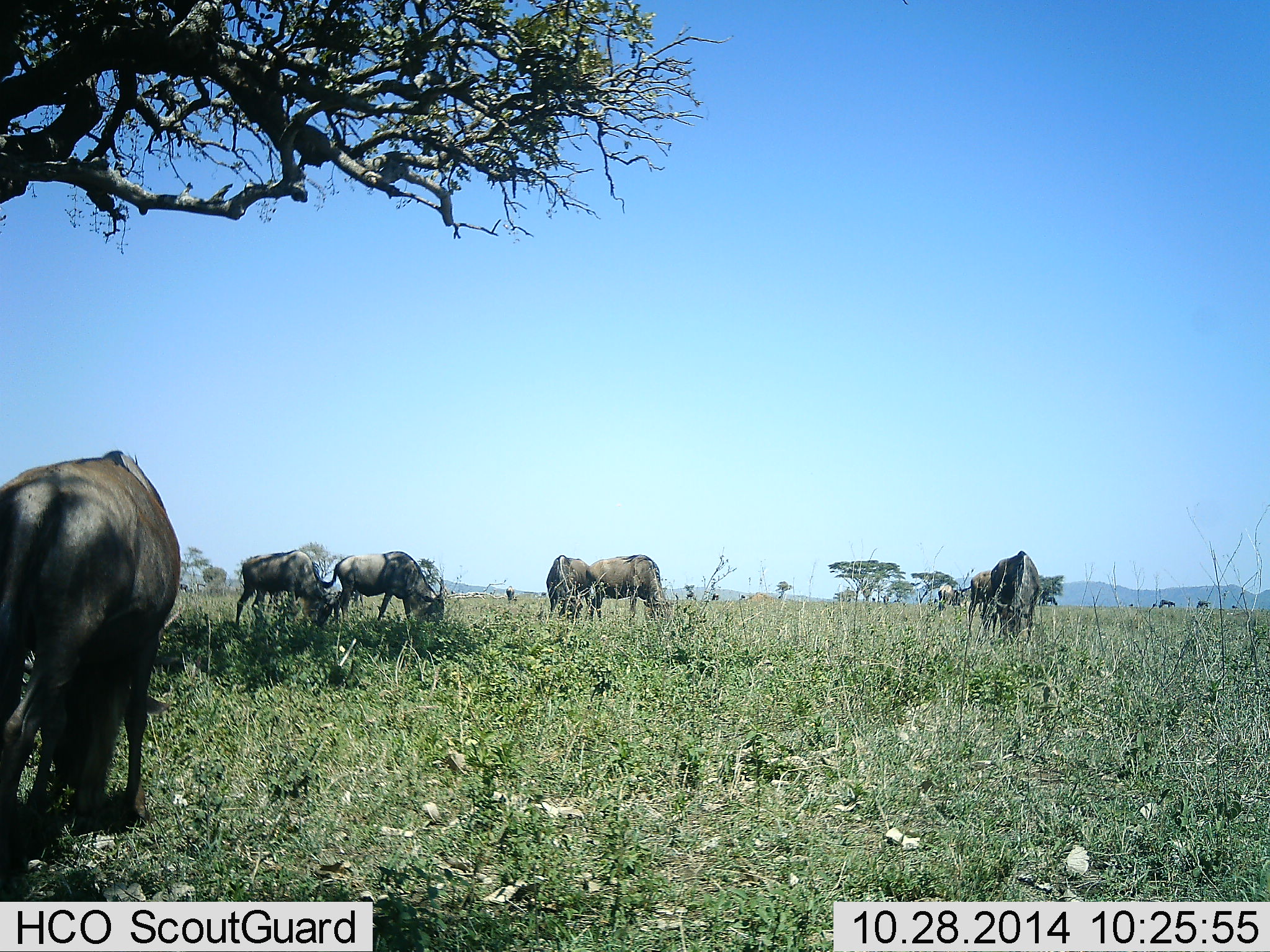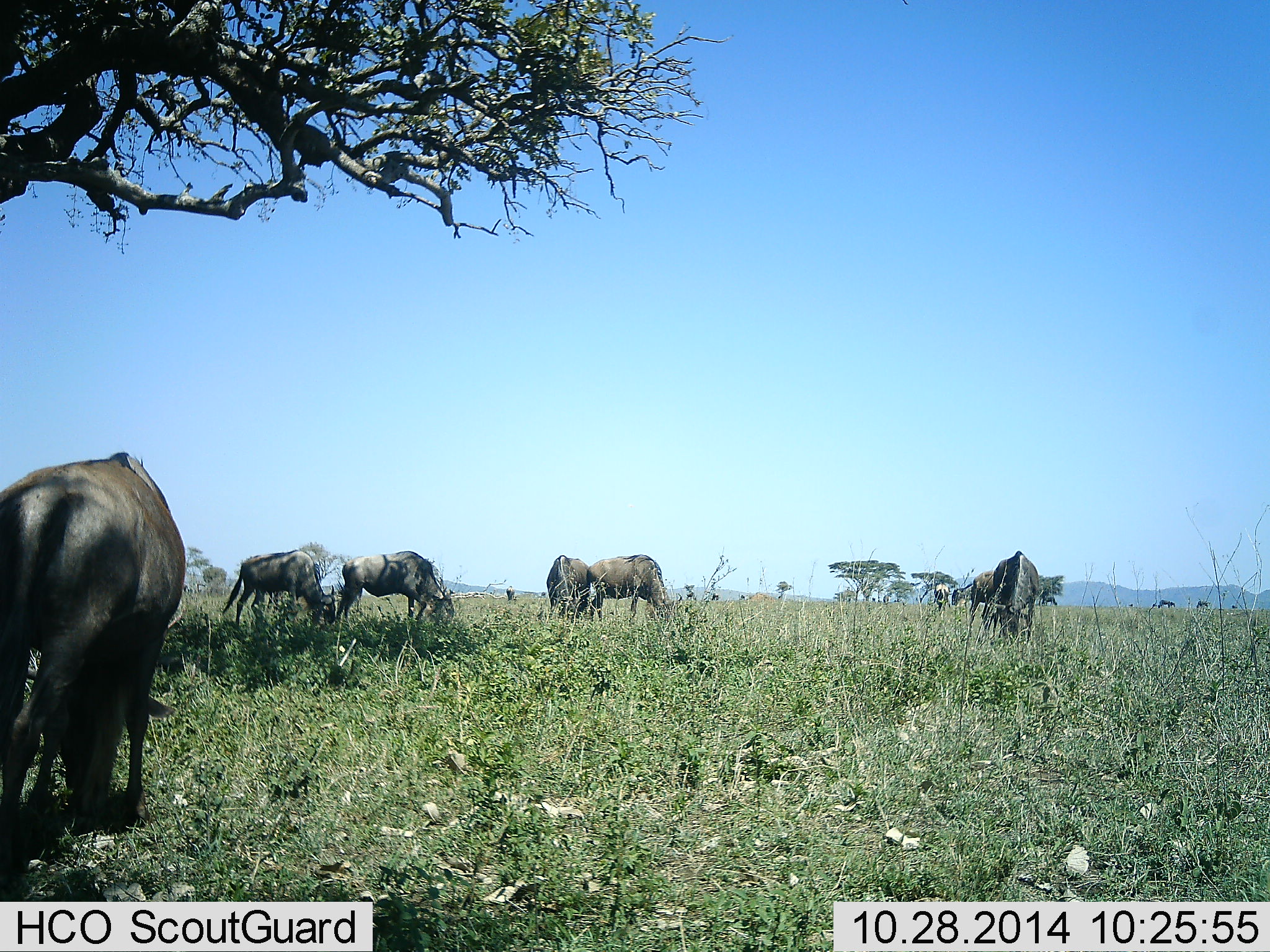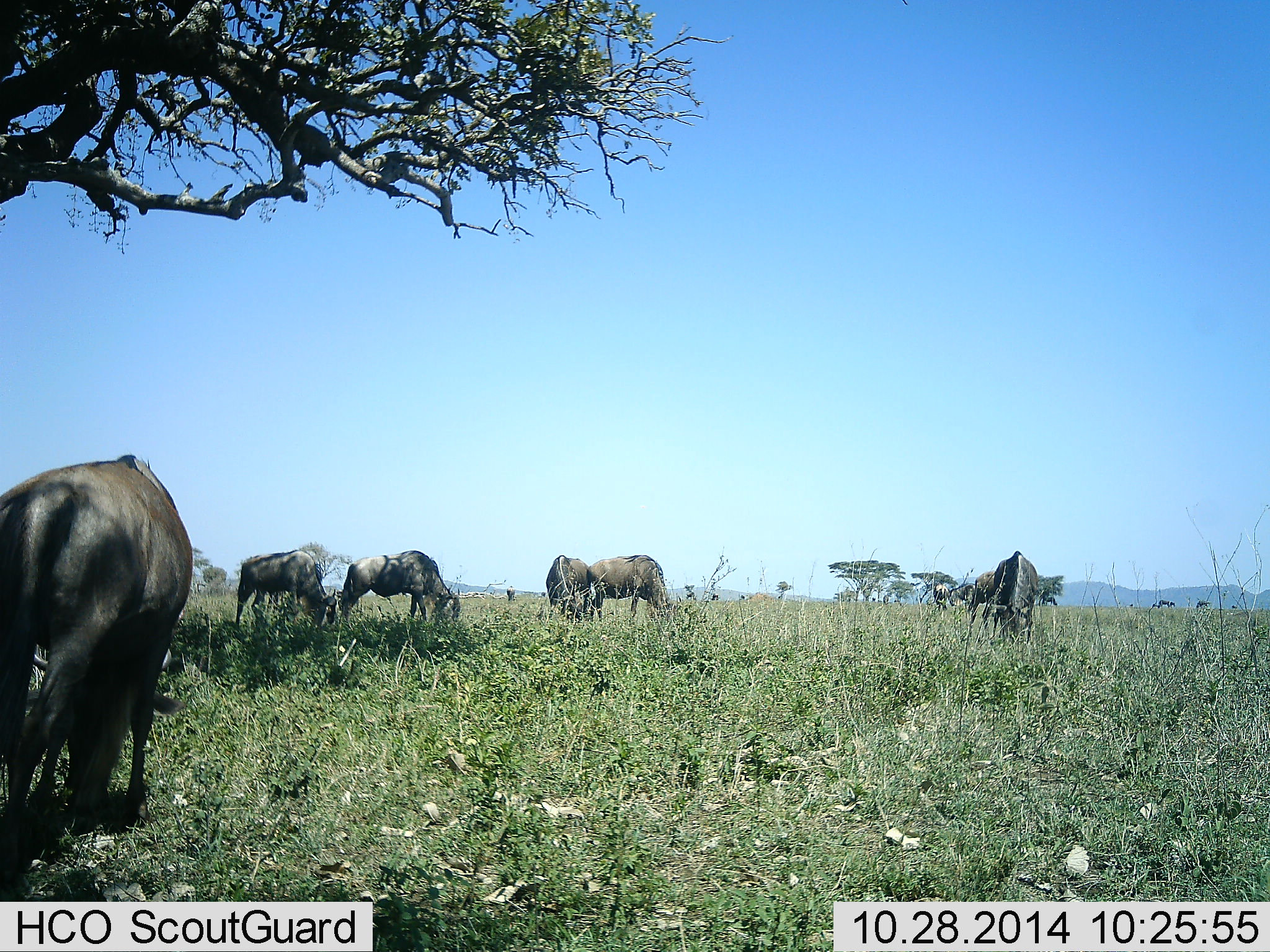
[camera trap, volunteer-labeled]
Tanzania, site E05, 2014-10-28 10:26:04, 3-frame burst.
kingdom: Animalia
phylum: Chordata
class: Mammalia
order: Artiodactyla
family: Bovidae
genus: Connochaetes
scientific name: Connochaetes taurinus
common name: blue wildebeest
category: wildebeest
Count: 8.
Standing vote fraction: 10%.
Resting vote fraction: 0%.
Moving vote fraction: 10%.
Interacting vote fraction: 0%.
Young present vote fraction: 0%.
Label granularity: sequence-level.